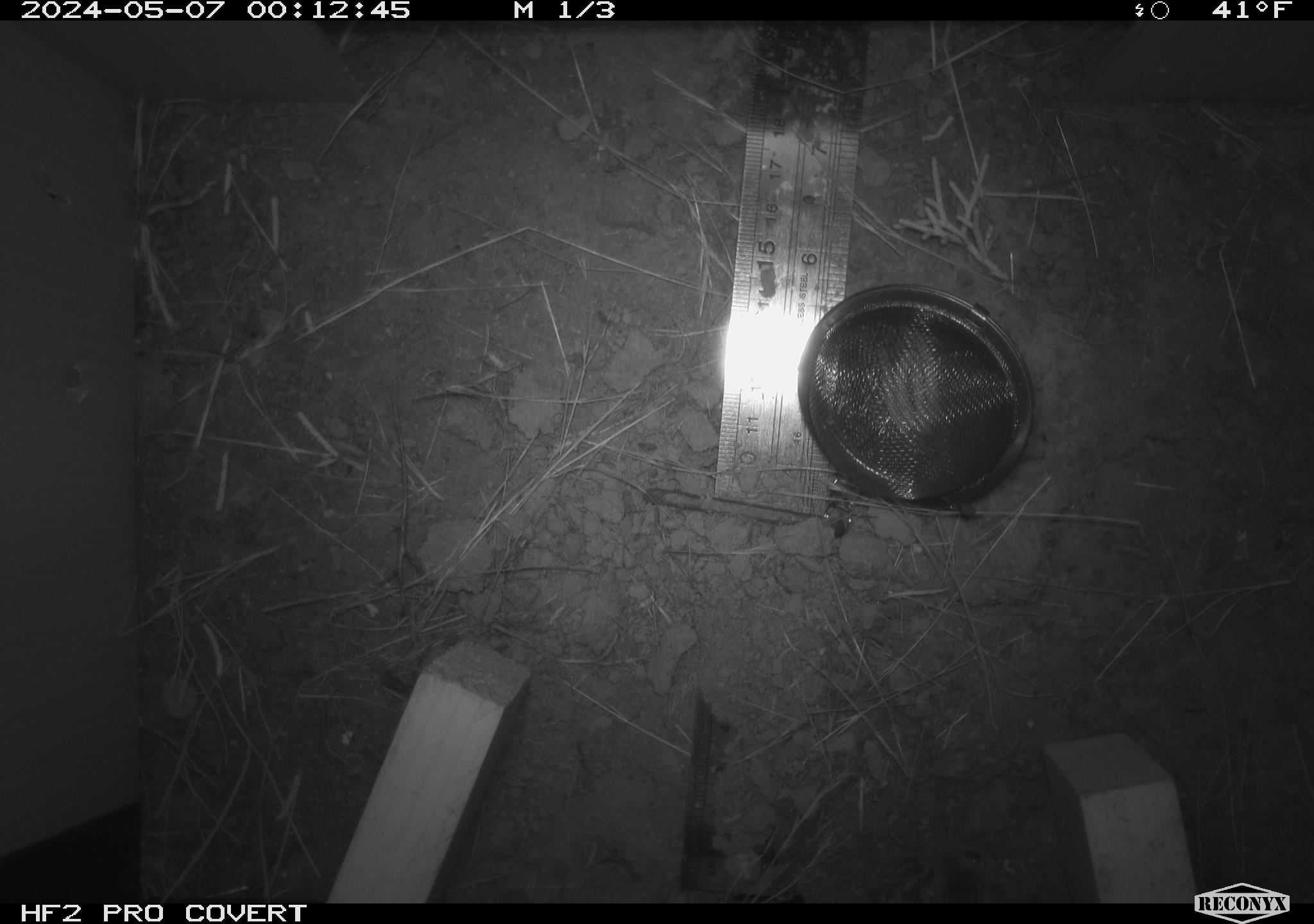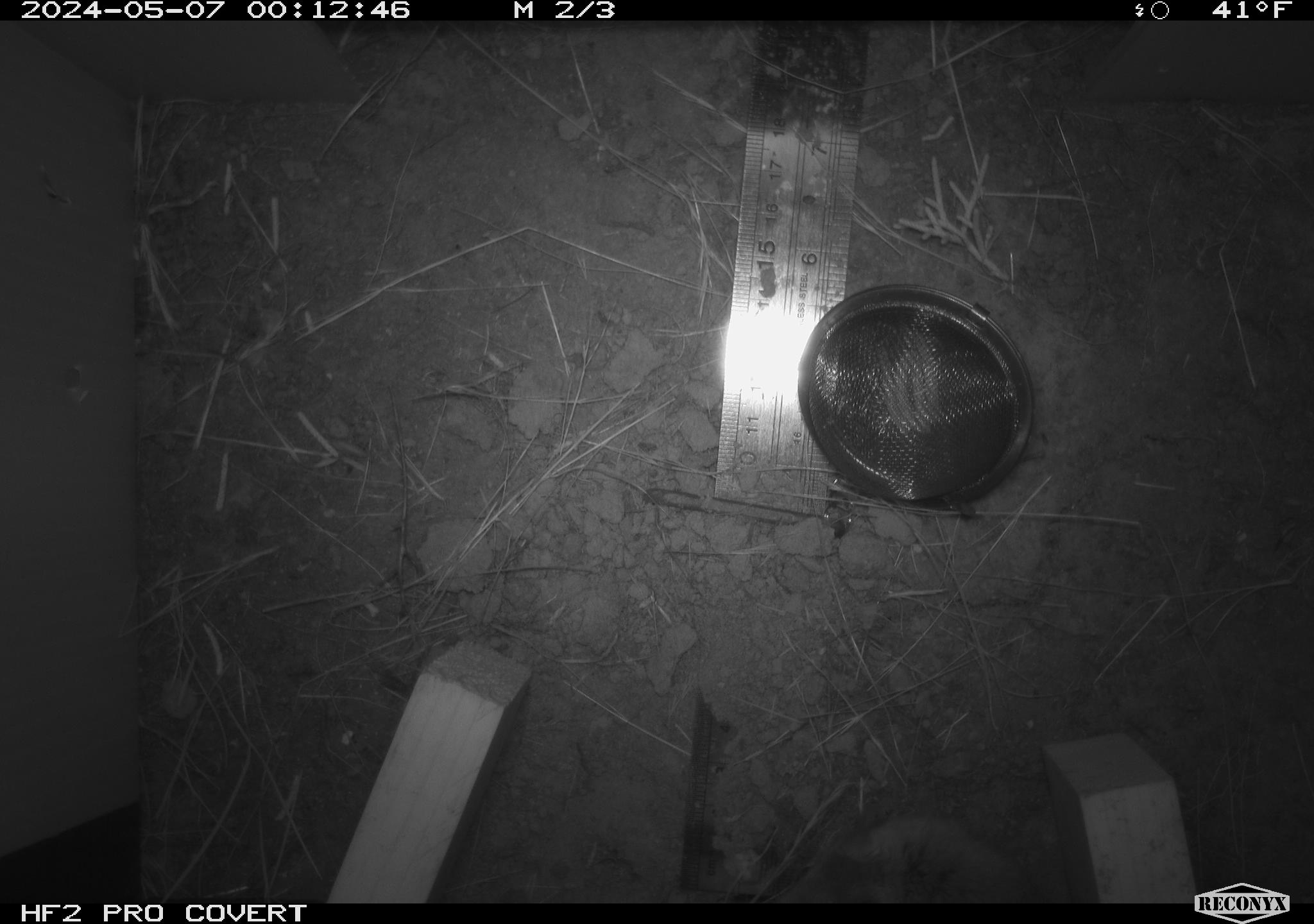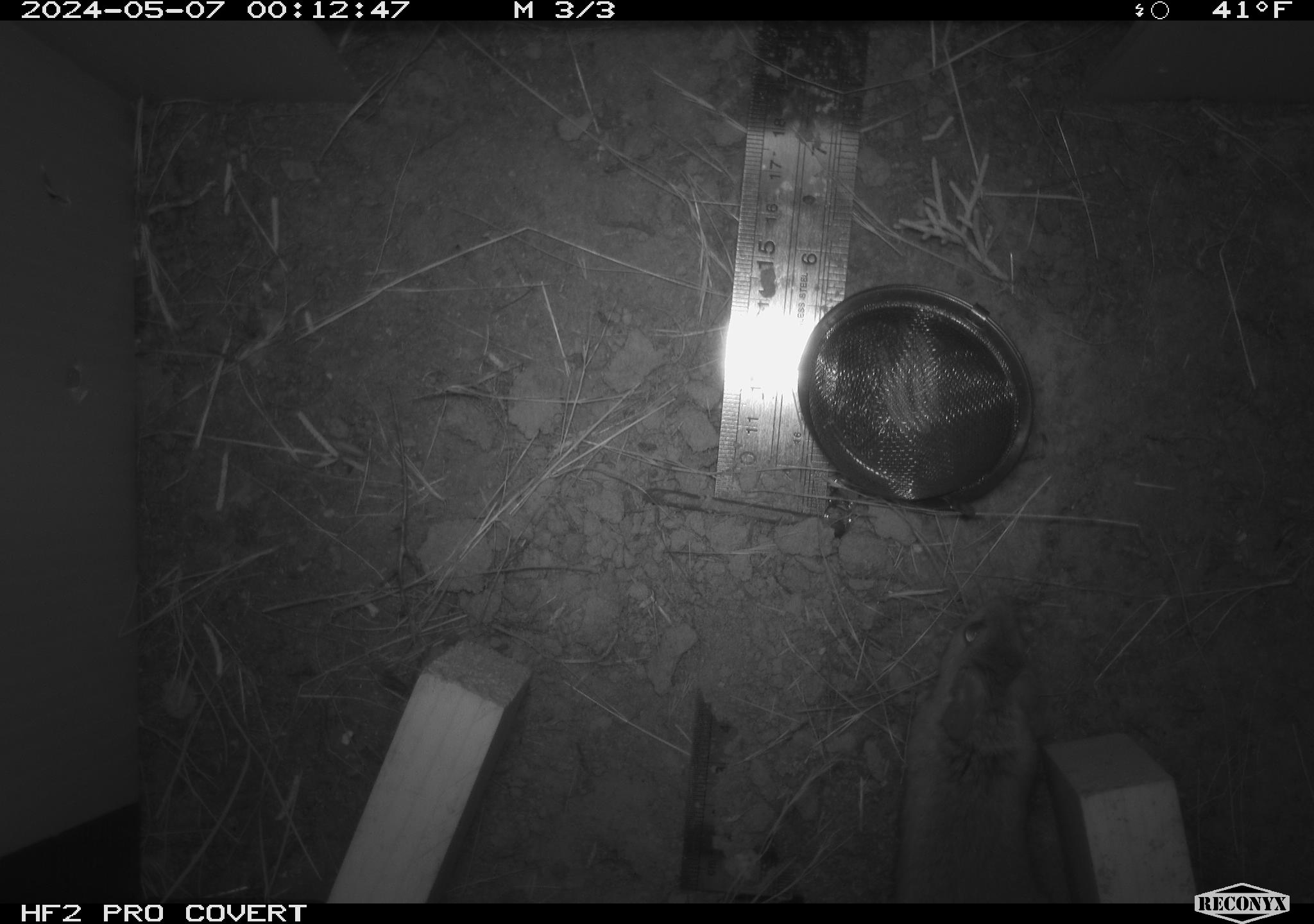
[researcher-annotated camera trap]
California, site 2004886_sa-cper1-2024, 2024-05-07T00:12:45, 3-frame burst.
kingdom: Animalia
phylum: Chordata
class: Mammalia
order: Rodentia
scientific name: Rodentia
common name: rodent